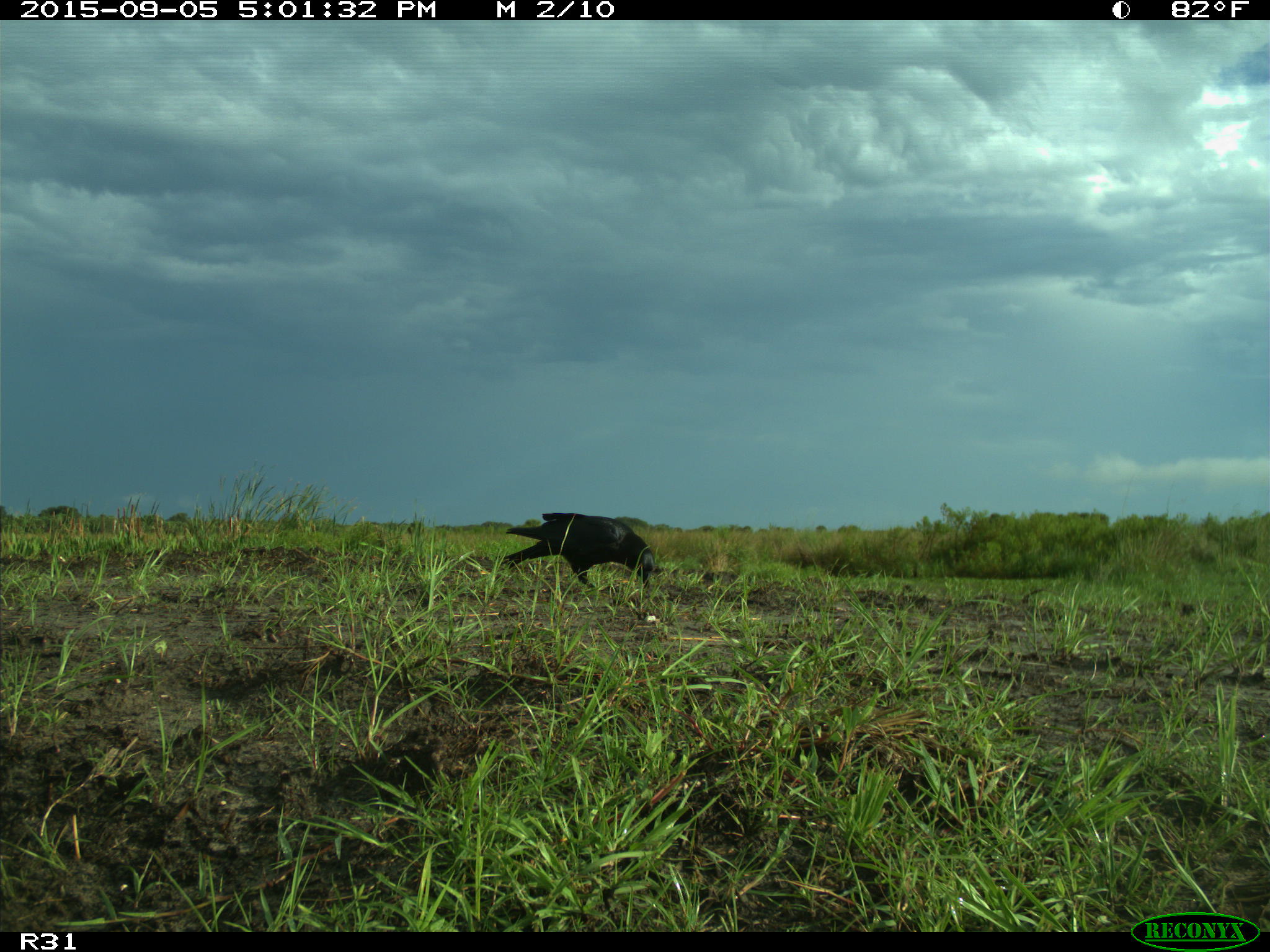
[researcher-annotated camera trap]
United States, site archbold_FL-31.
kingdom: Animalia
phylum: Chordata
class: Aves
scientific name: Aves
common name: birds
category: unidentified bird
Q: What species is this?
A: Unidentified bird (birds) (Aves).